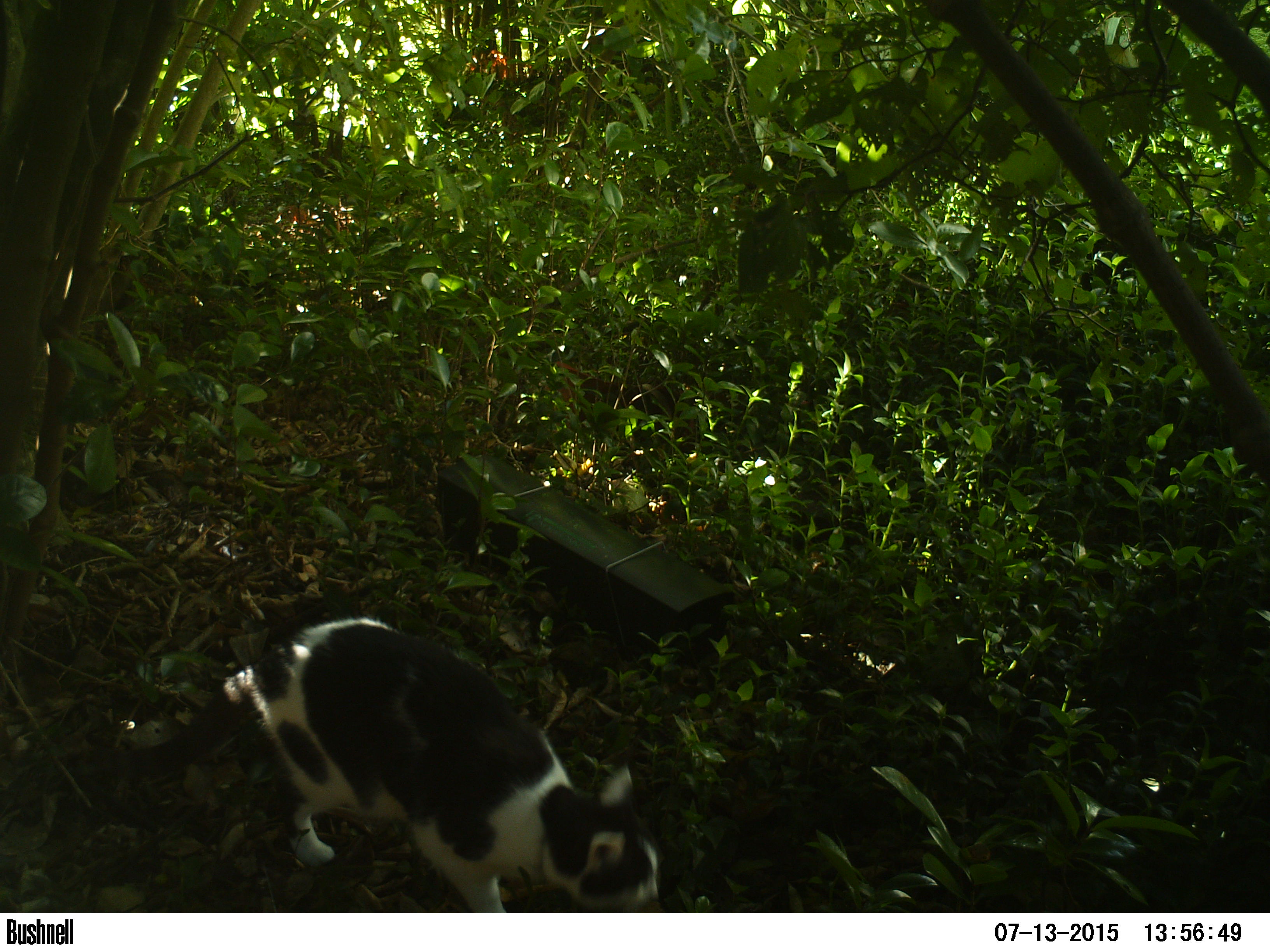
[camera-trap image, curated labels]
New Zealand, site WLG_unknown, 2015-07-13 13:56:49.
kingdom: Animalia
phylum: Chordata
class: Mammalia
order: Carnivora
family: Felidae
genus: Felis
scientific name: Felis catus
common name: domestic cat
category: cat